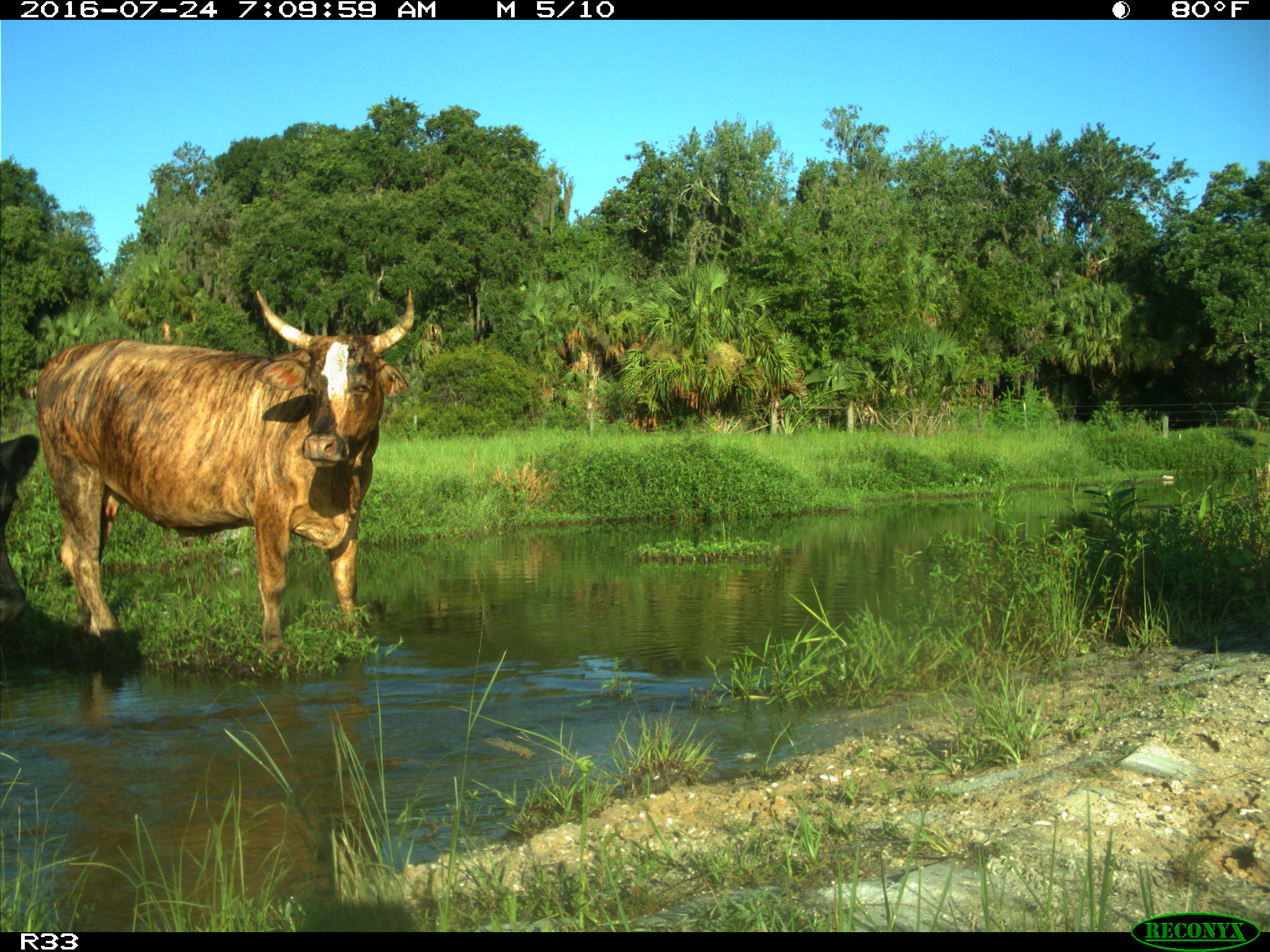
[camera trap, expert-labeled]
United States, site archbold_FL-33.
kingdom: Animalia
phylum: Chordata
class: Mammalia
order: Artiodactyla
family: Bovidae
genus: Bos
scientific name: Bos taurus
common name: domestic cow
Bos taurus (domestic cow).